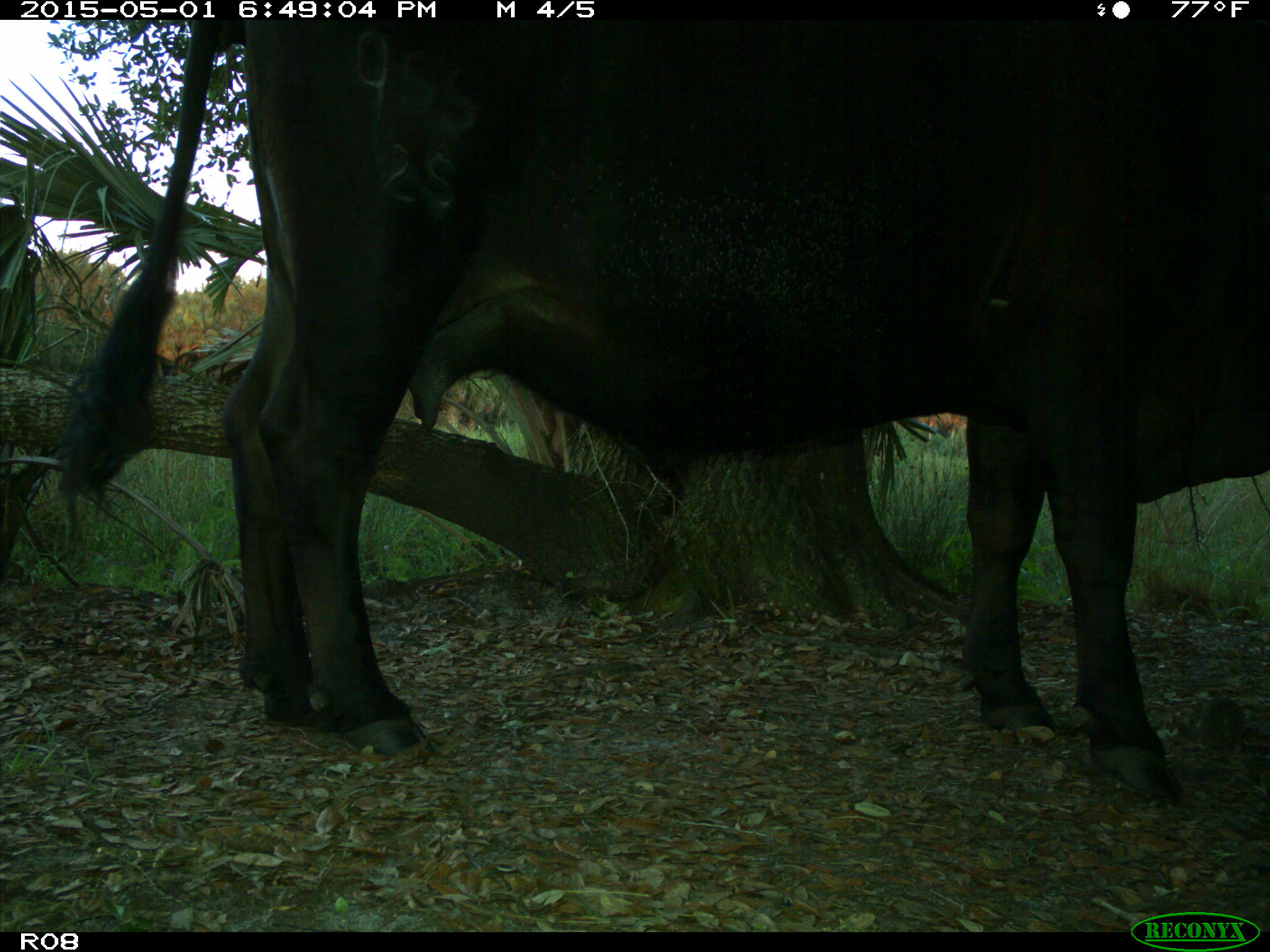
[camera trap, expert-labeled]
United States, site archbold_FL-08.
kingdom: Animalia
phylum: Chordata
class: Mammalia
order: Artiodactyla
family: Bovidae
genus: Bos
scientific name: Bos taurus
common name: domestic cow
Bos taurus (domestic cow).